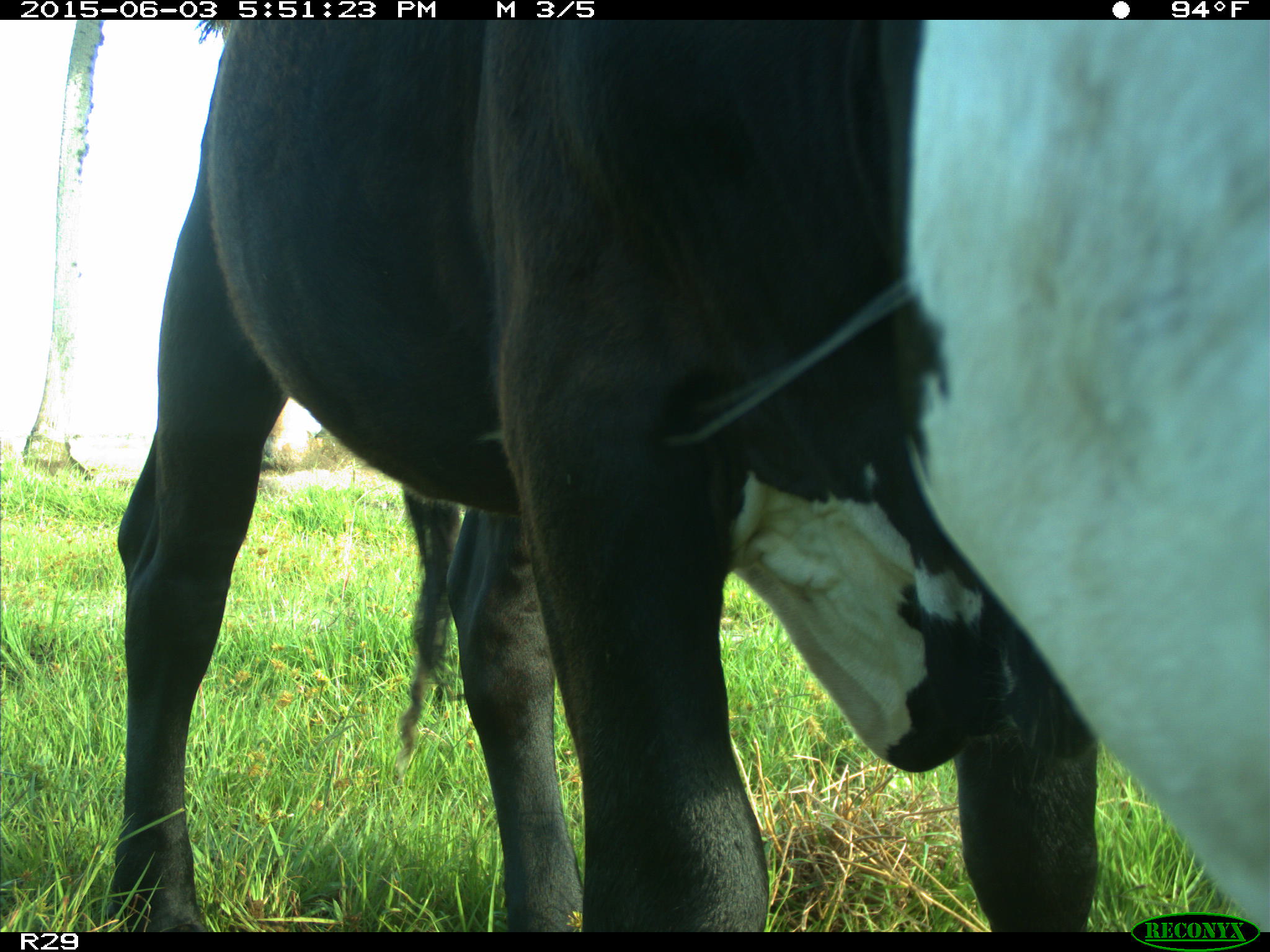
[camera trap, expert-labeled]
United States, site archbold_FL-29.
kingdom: Animalia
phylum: Chordata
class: Mammalia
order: Artiodactyla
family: Bovidae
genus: Bos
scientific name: Bos taurus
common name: domestic cow